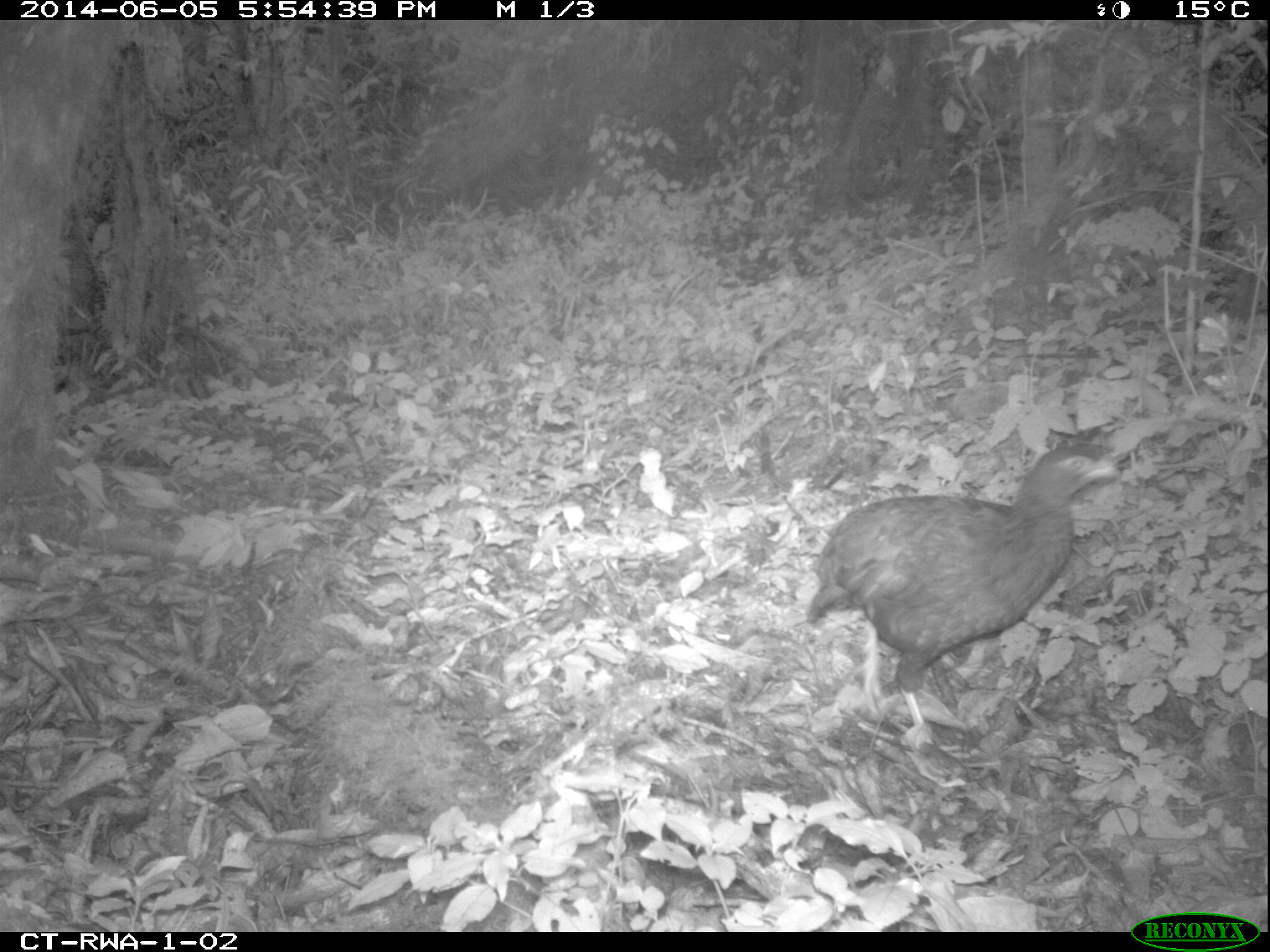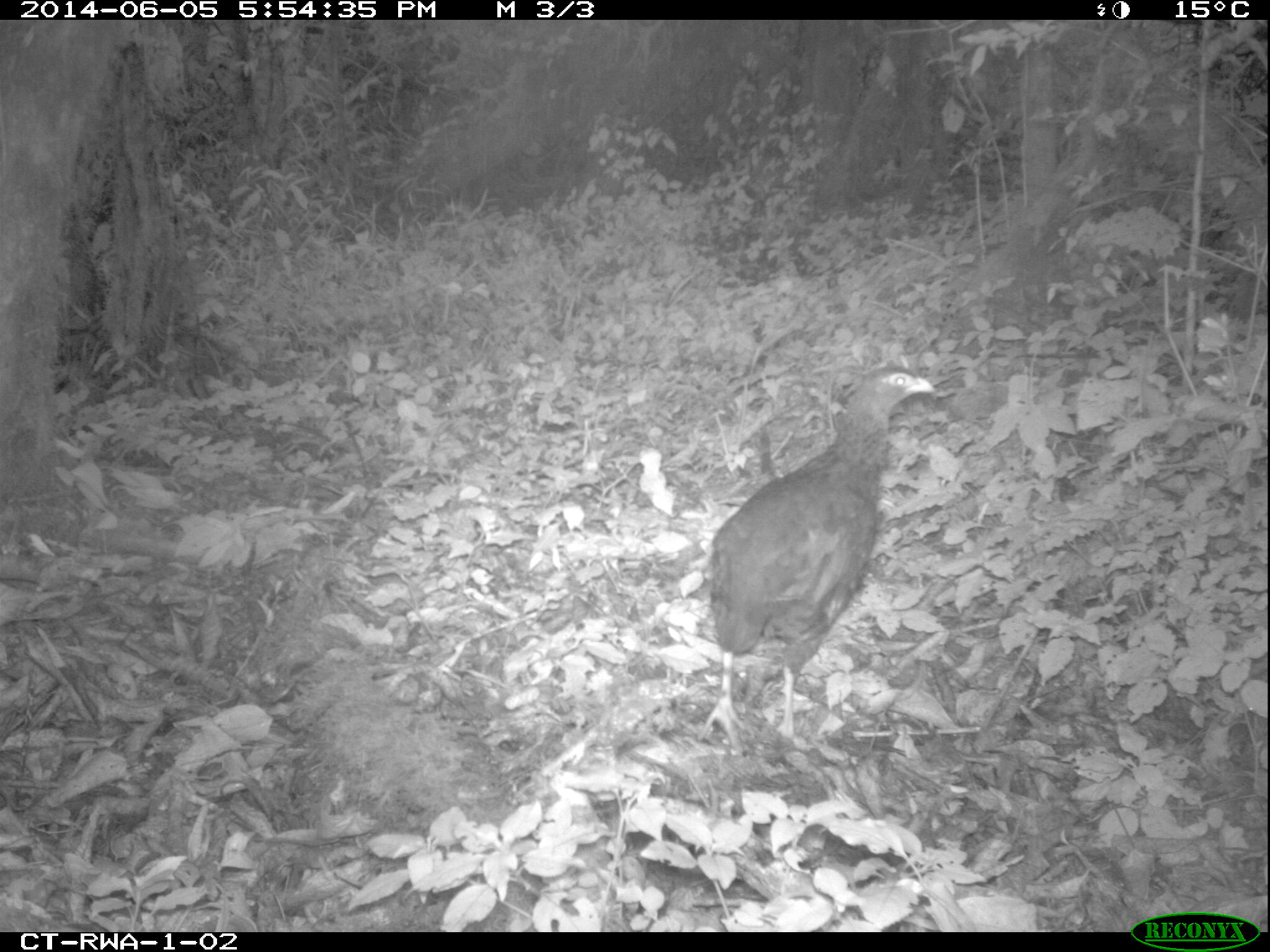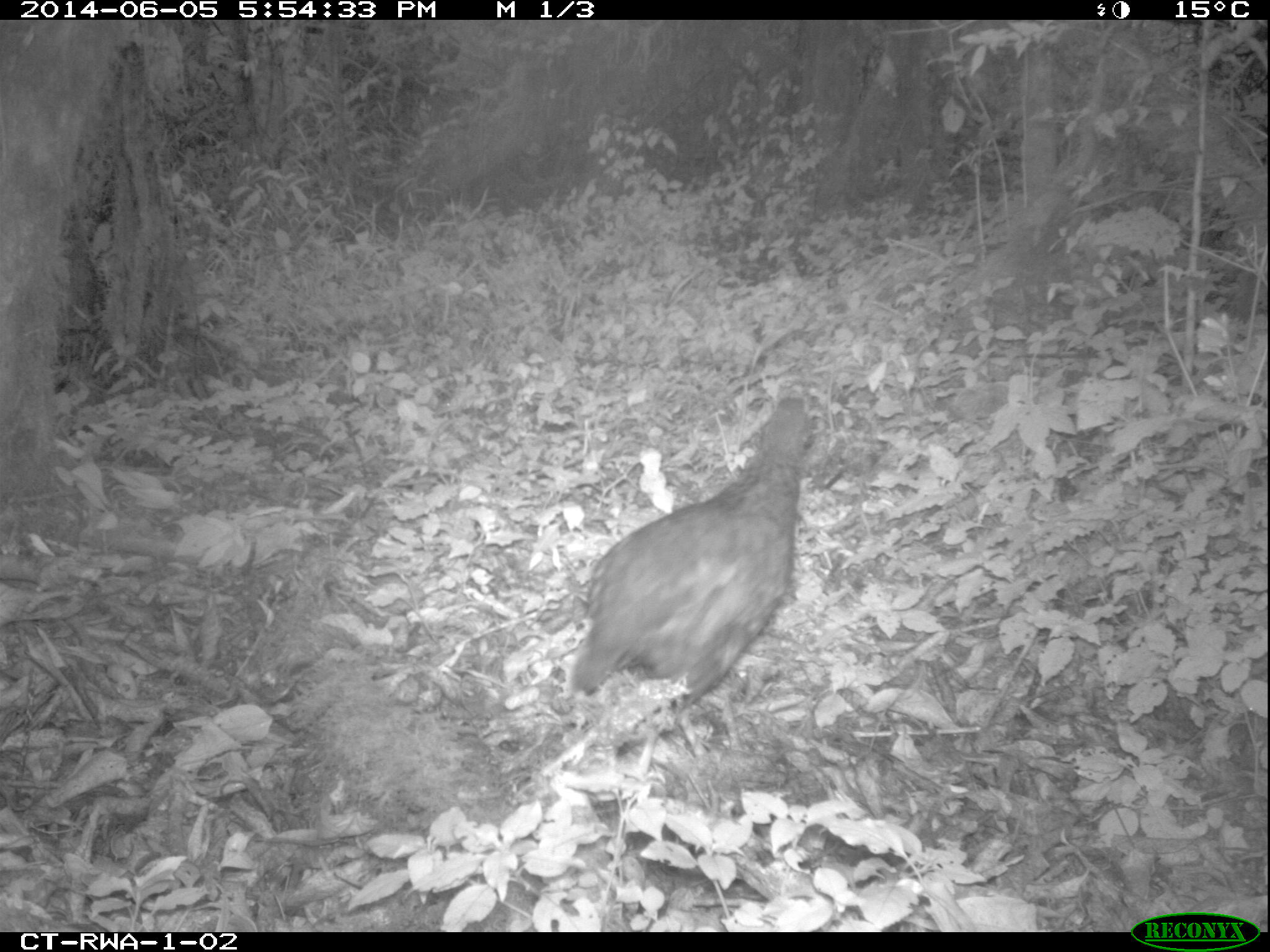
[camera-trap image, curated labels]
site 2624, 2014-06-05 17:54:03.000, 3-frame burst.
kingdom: Animalia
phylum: Chordata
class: Aves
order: Galliformes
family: Phasianidae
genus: Scleroptila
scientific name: Scleroptila afra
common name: grey-winged francolin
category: francolinus africanus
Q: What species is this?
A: Francolinus africanus (grey-winged francolin) (Scleroptila afra).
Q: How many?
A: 1.